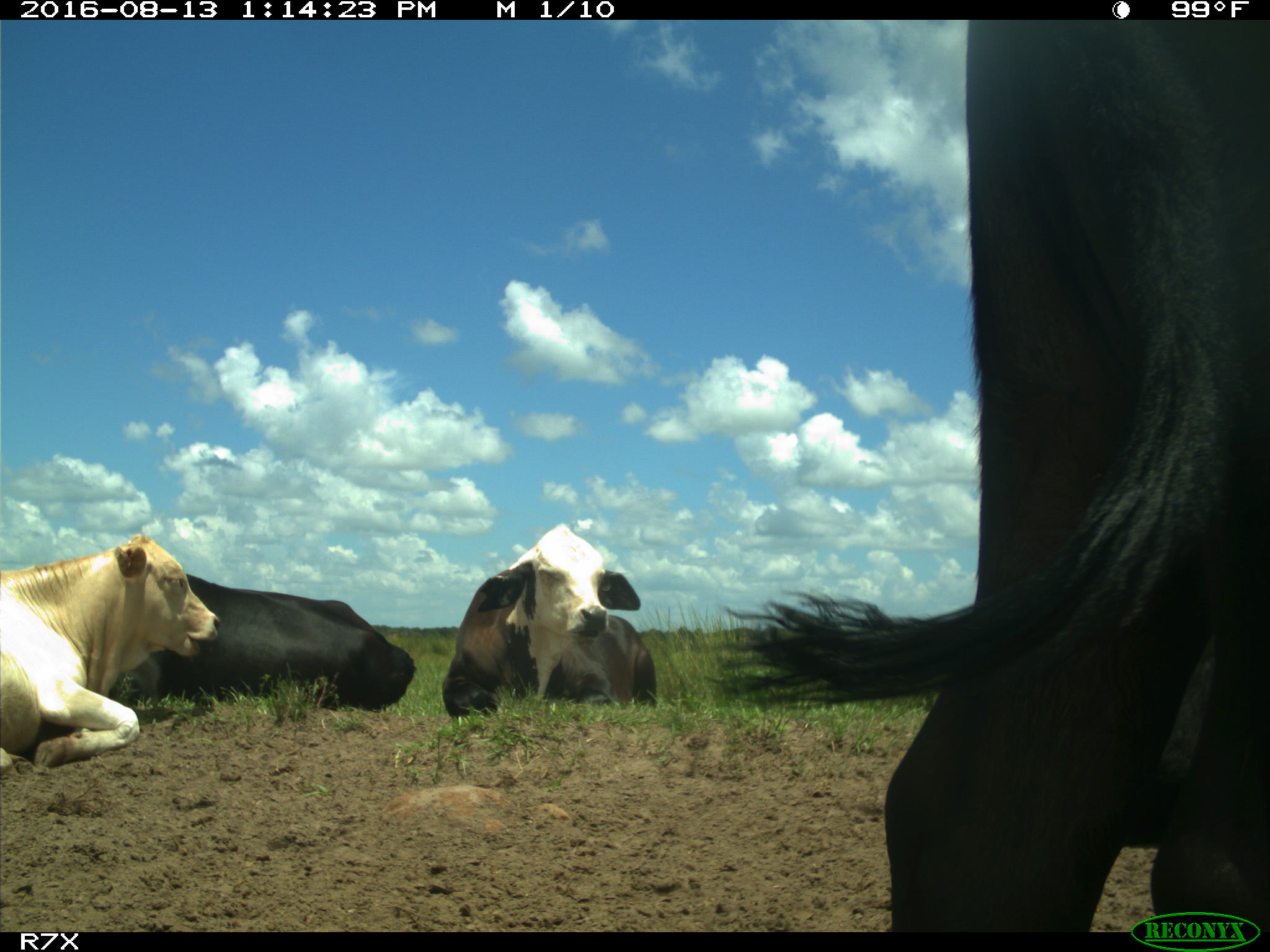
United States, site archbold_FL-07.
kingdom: Animalia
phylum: Chordata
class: Mammalia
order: Artiodactyla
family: Bovidae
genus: Bos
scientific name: Bos taurus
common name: domestic cow